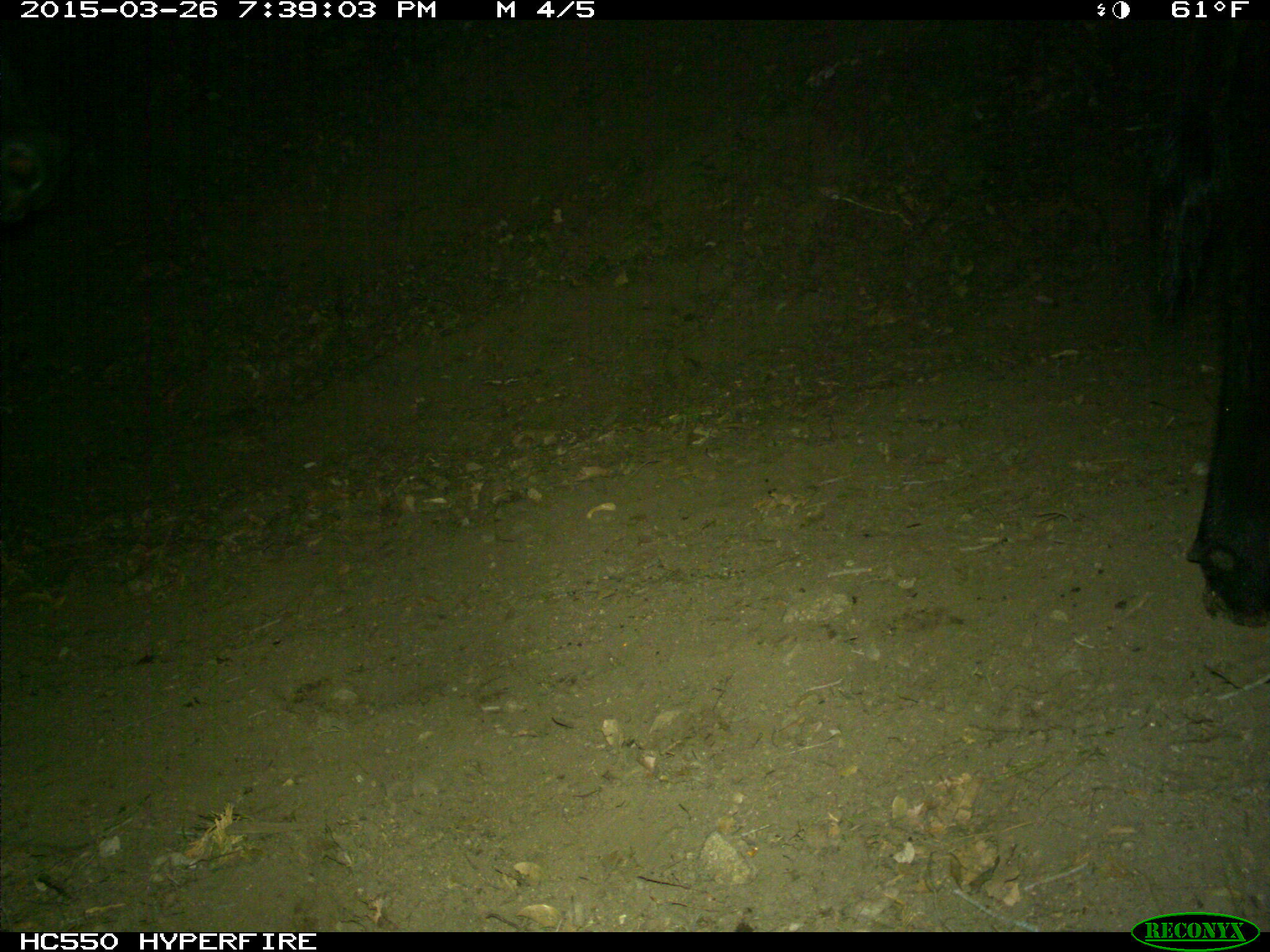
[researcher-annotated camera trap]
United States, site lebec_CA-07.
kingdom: Animalia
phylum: Chordata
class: Mammalia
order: Artiodactyla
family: Bovidae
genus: Bos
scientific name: Bos taurus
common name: domestic cow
Bos taurus (domestic cow).